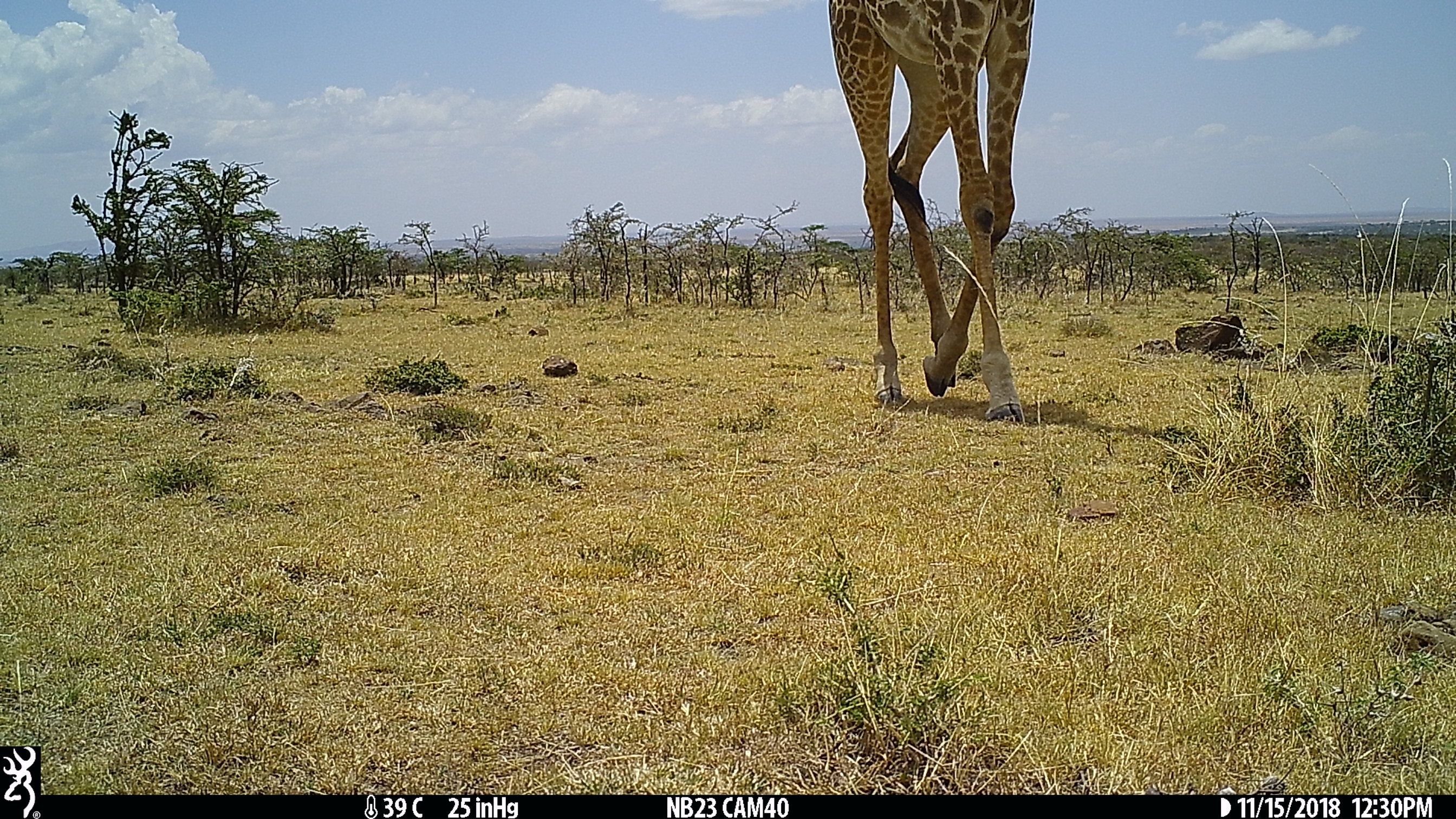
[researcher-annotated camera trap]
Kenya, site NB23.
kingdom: Animalia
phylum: Chordata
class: Mammalia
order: Artiodactyla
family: Giraffidae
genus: Giraffa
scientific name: Giraffa camelopardalis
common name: northern giraffe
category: giraffe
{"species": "giraffe (northern giraffe) (Giraffa camelopardalis)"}